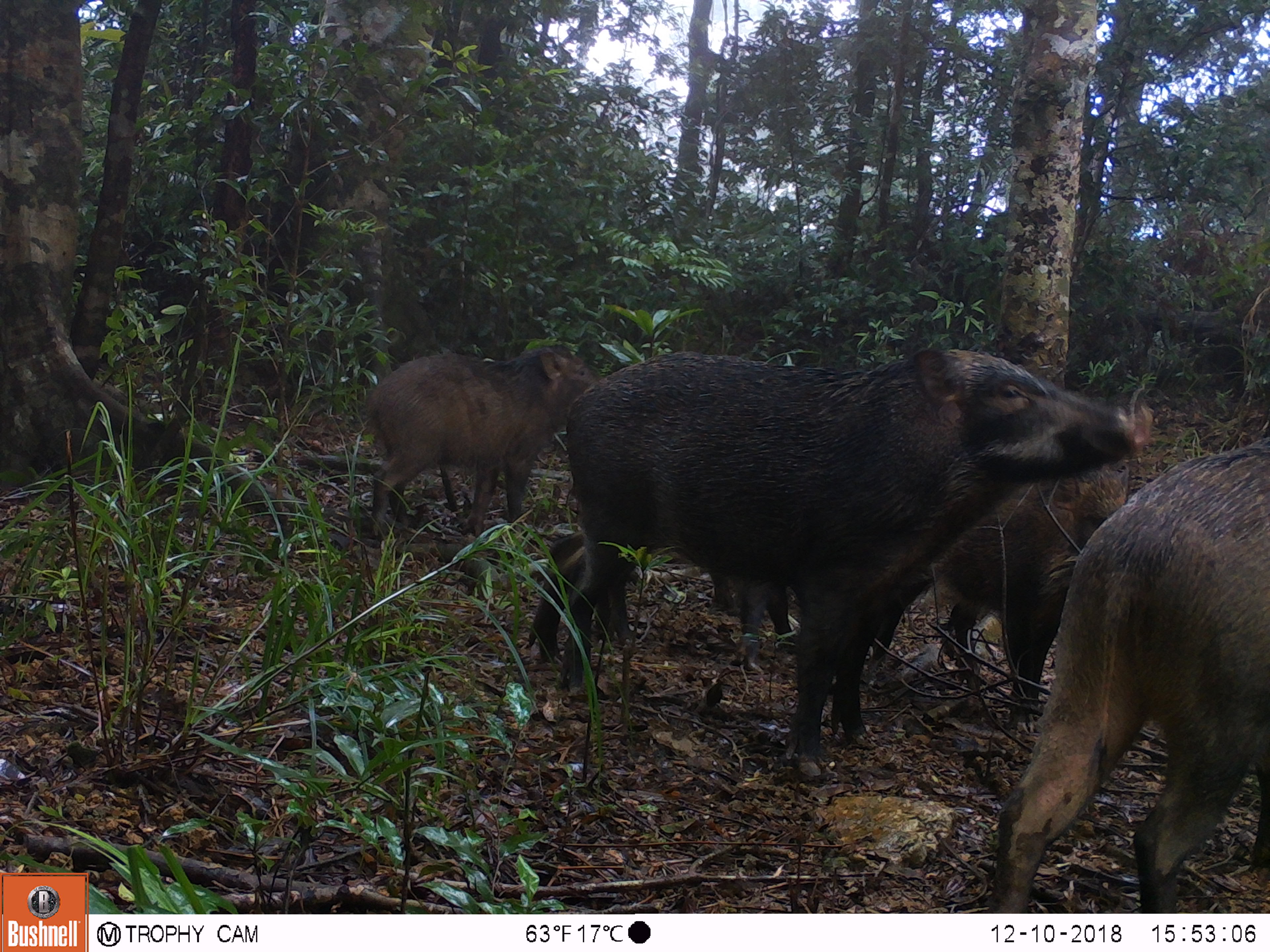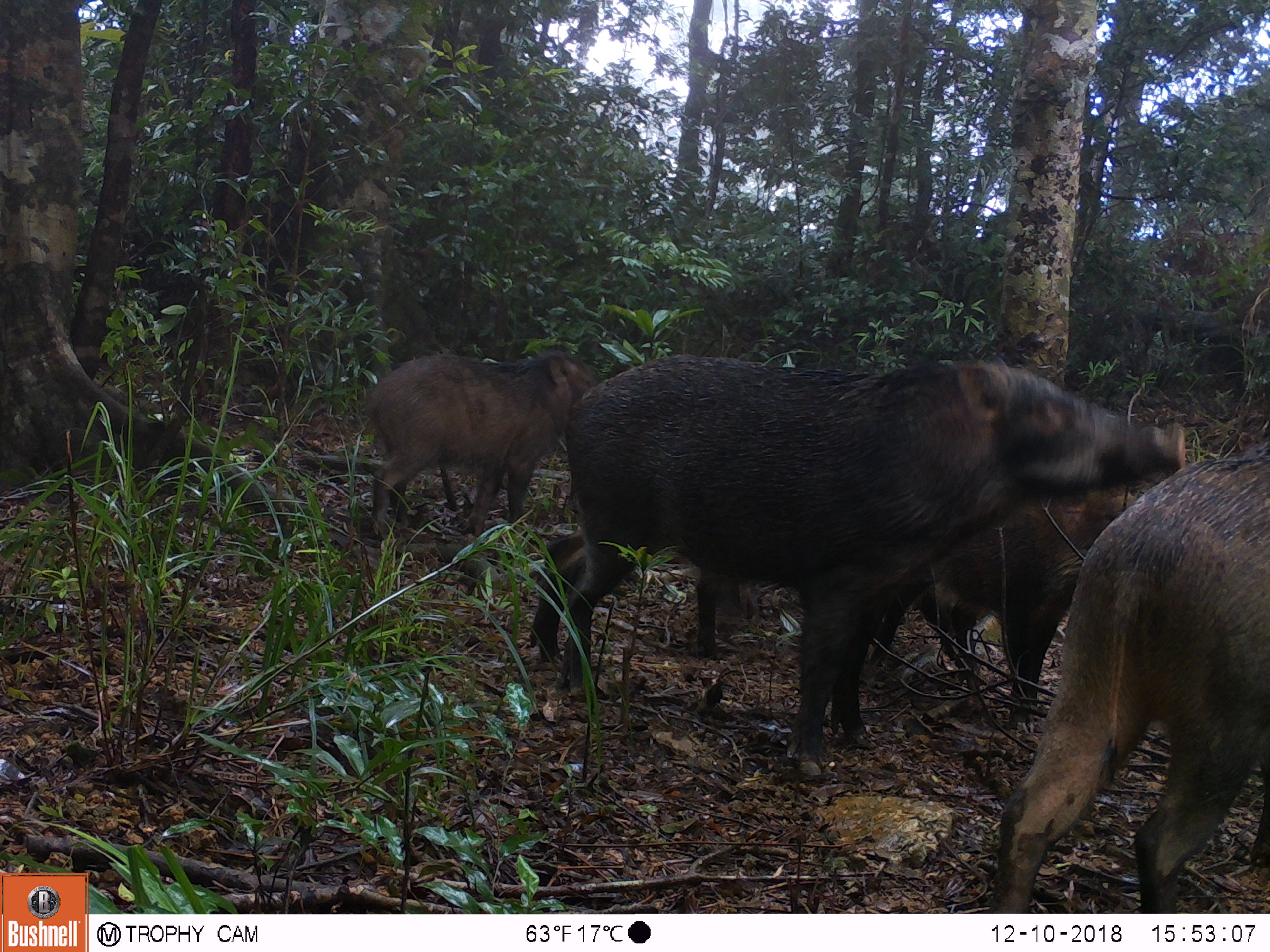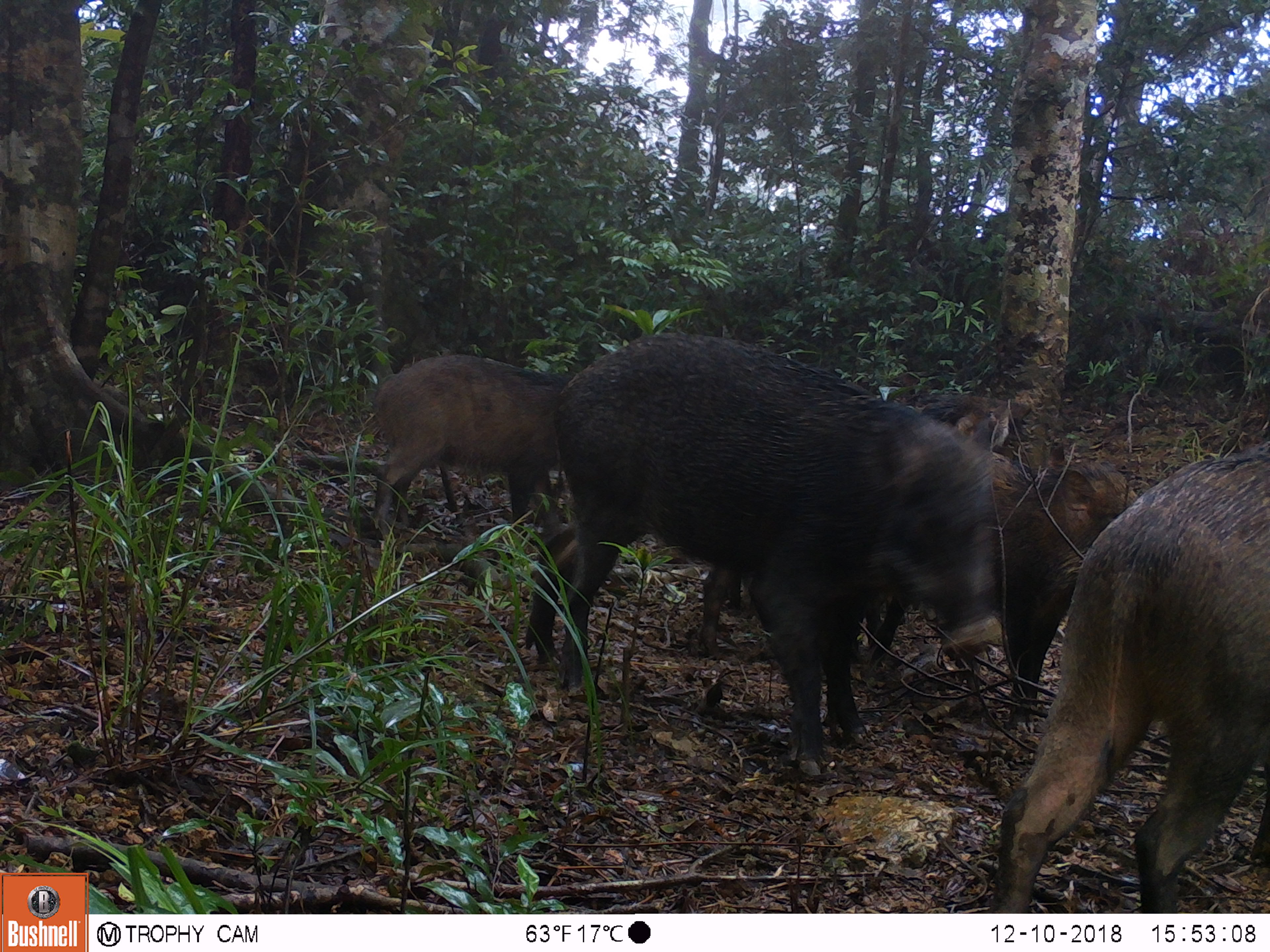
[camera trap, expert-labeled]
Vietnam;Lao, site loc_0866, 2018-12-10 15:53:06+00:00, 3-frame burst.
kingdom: Animalia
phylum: Chordata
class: Mammalia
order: Artiodactyla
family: Suidae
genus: Sus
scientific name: Sus scrofa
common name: eurasian wild pig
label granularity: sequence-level